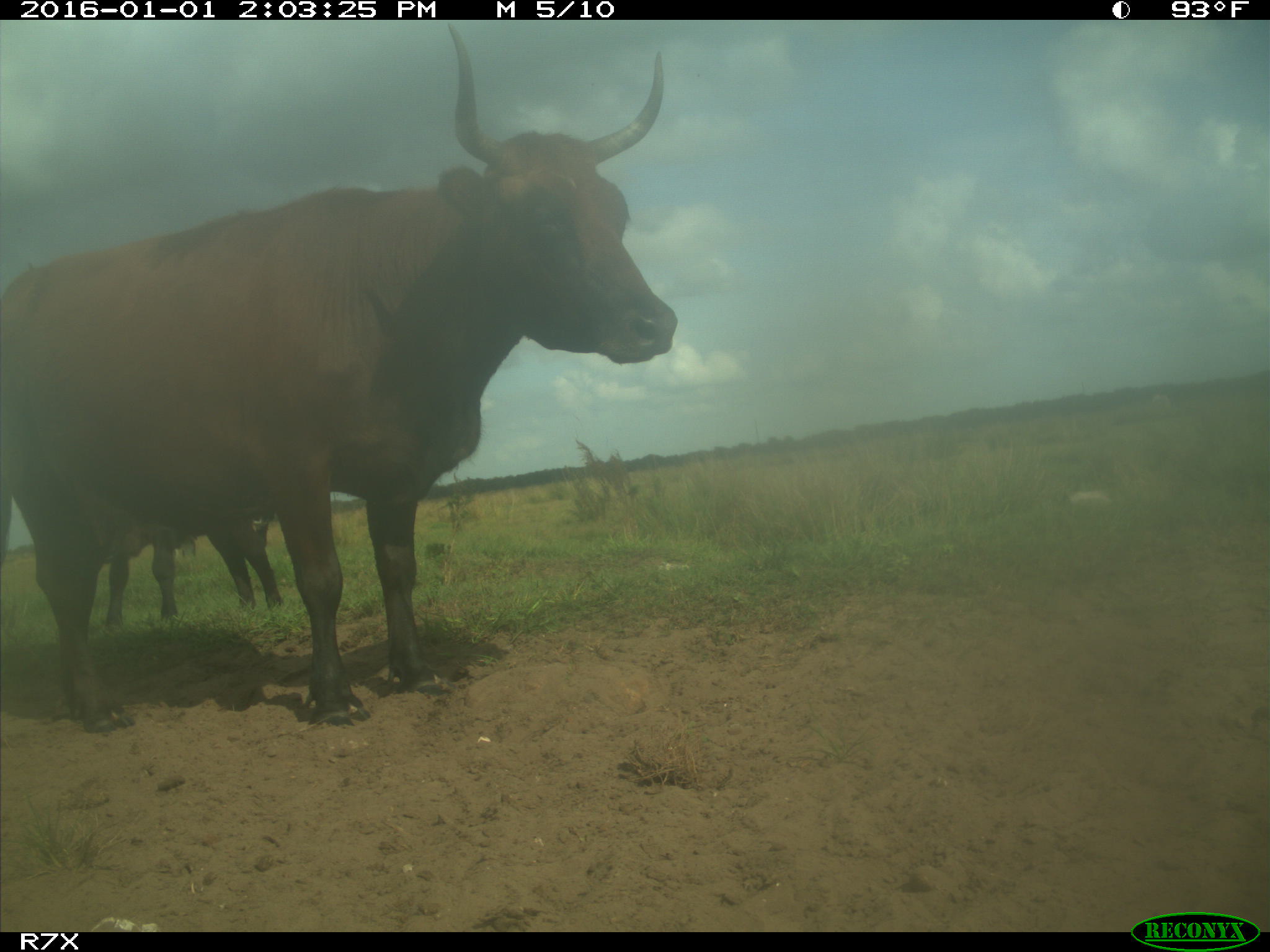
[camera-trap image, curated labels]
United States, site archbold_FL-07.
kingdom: Animalia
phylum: Chordata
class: Mammalia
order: Artiodactyla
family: Bovidae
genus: Bos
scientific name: Bos taurus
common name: domestic cow